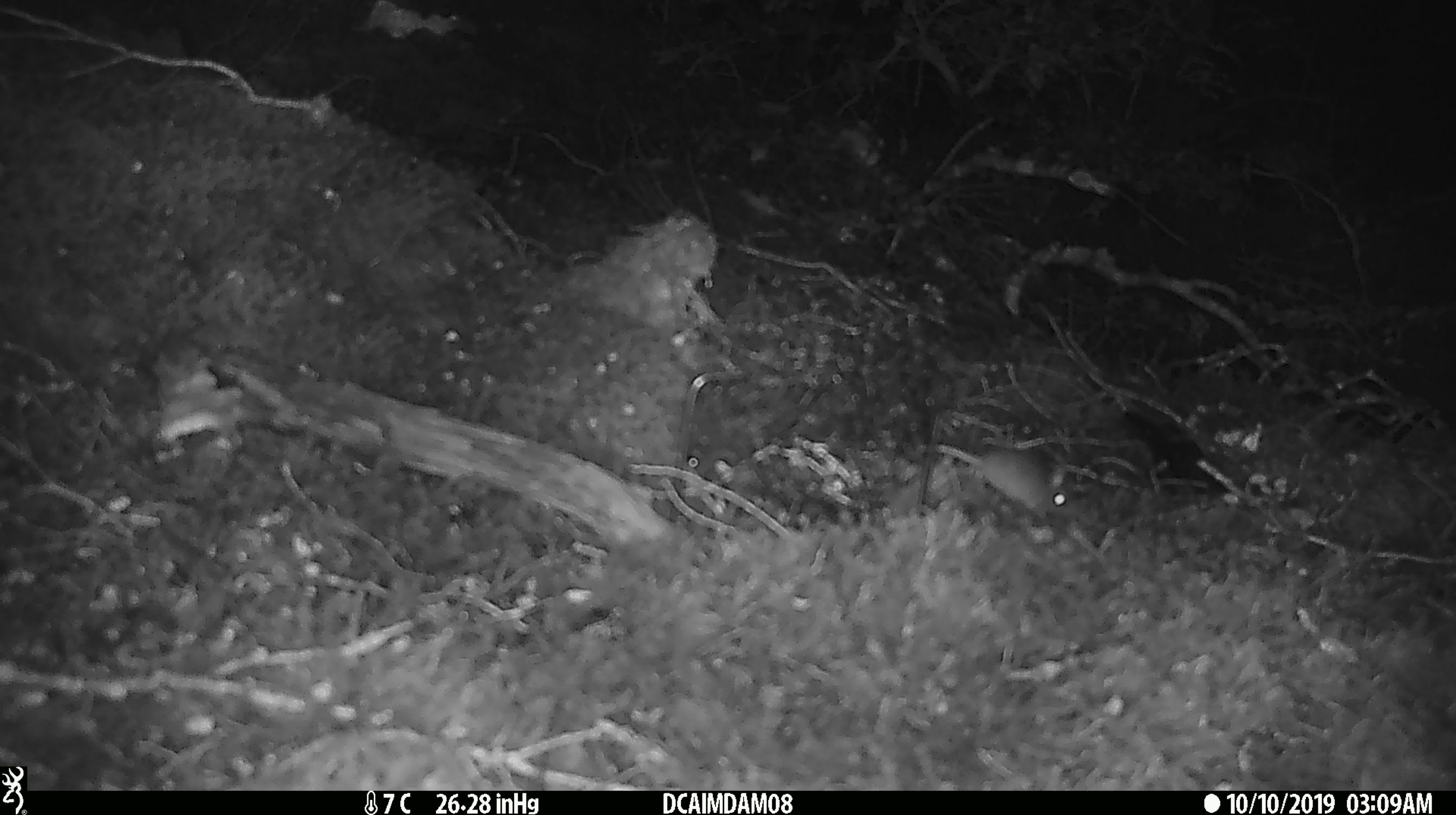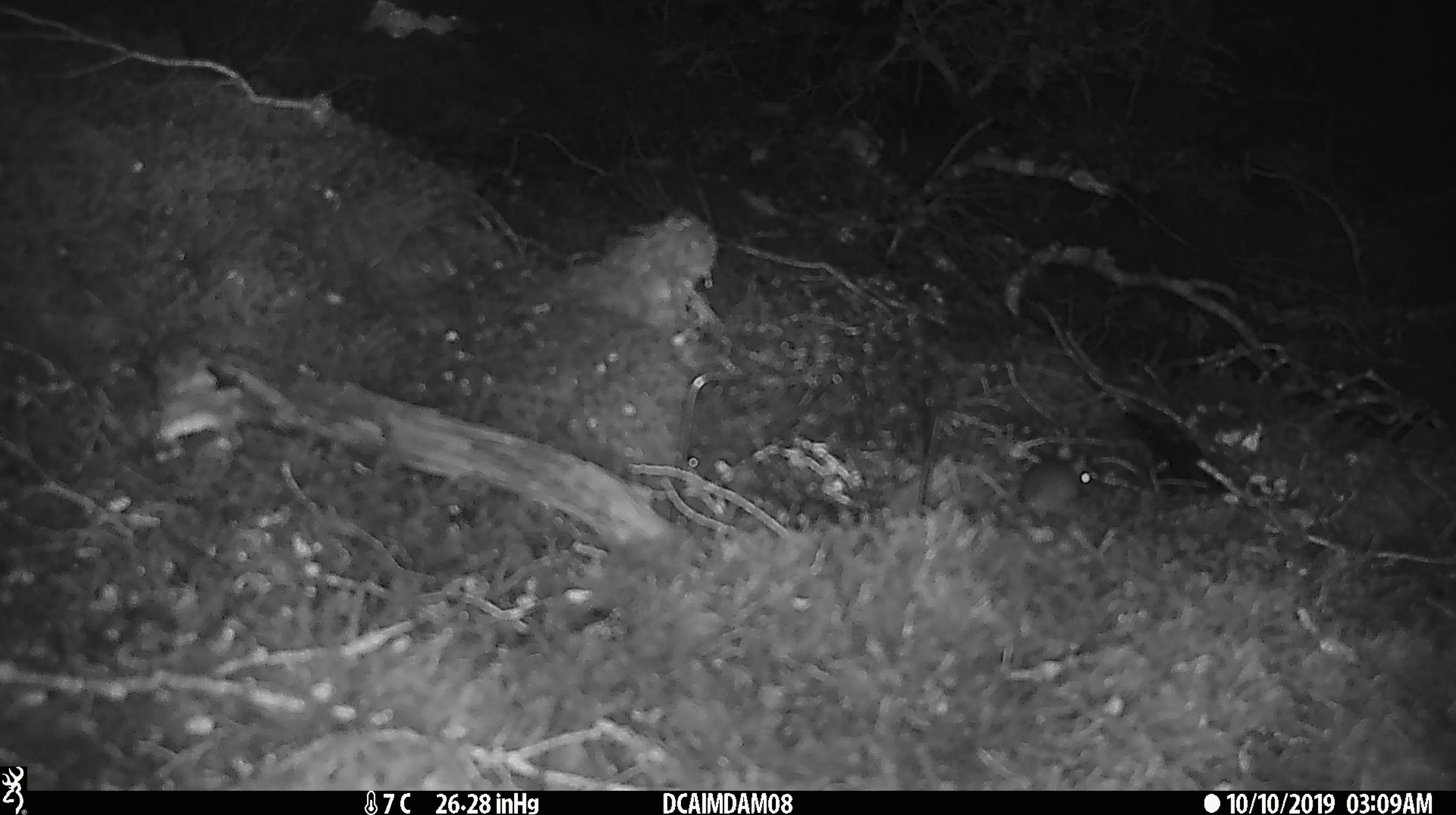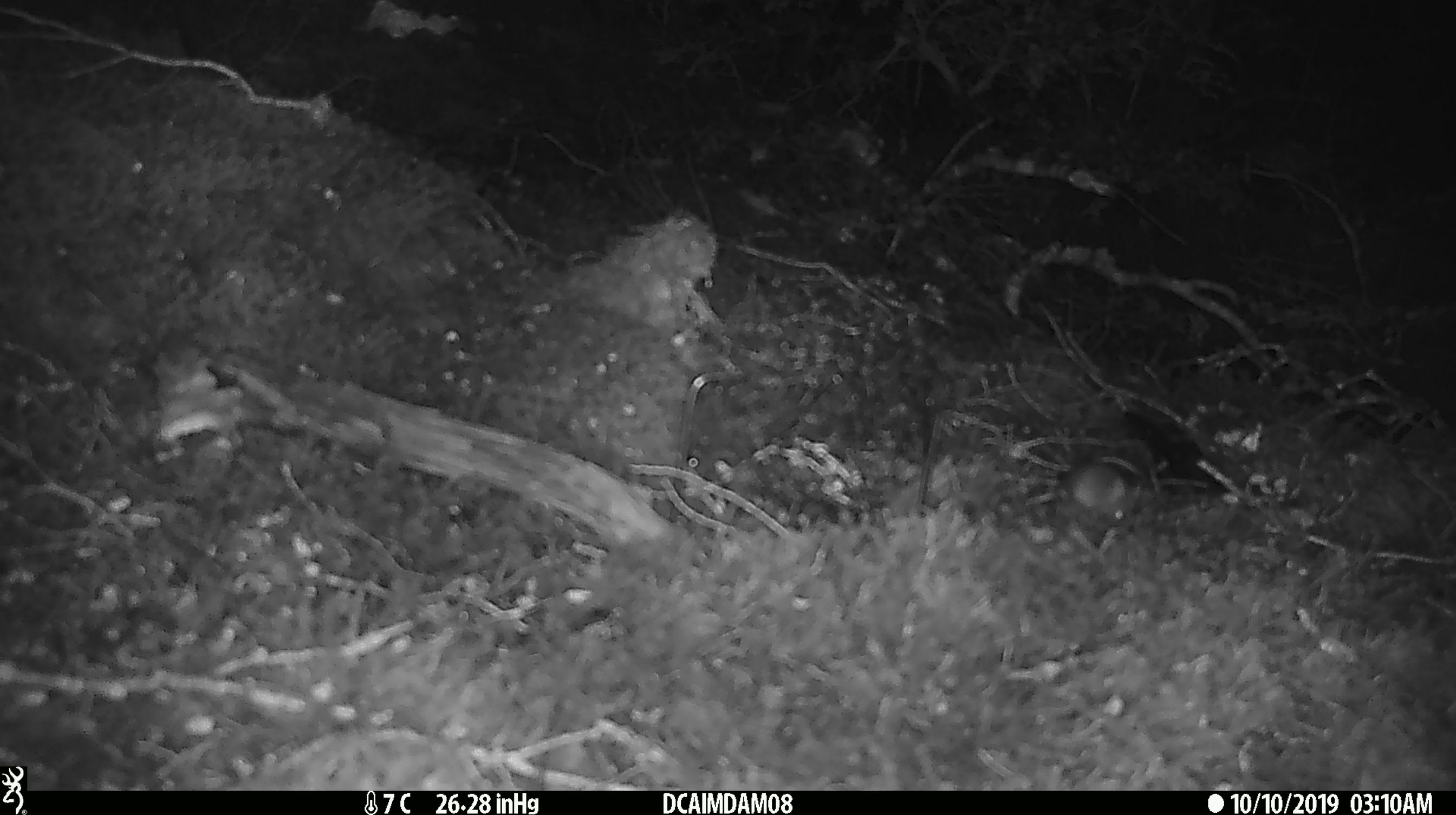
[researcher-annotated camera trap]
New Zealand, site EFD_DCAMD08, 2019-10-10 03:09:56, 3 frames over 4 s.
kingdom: Animalia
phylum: Chordata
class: Mammalia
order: Rodentia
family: Muridae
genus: Mus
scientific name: Mus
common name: mouse